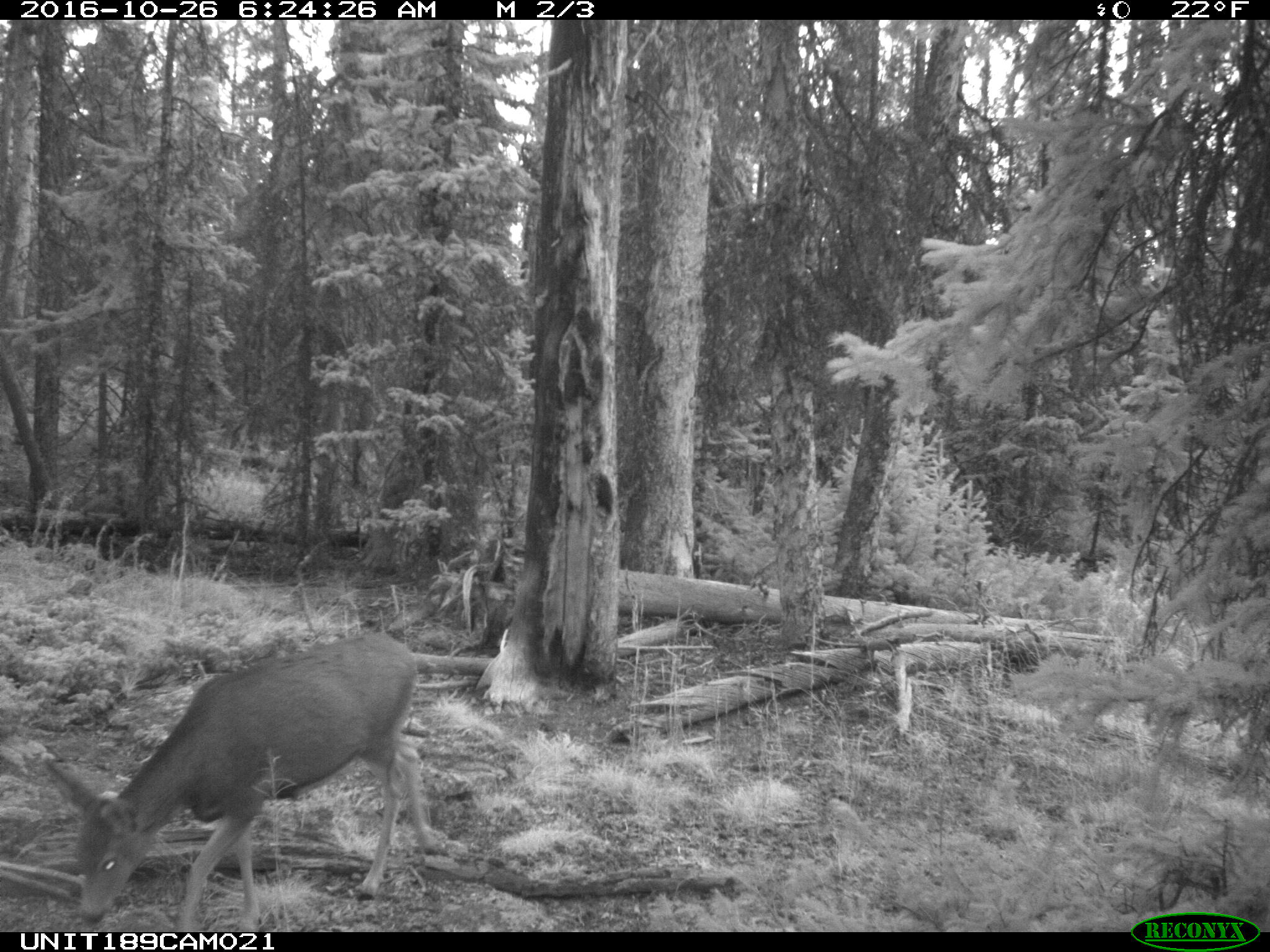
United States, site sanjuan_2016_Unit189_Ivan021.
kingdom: Animalia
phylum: Chordata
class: Mammalia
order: Artiodactyla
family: Cervidae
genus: Odocoileus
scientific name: Odocoileus hemionus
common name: mule deer